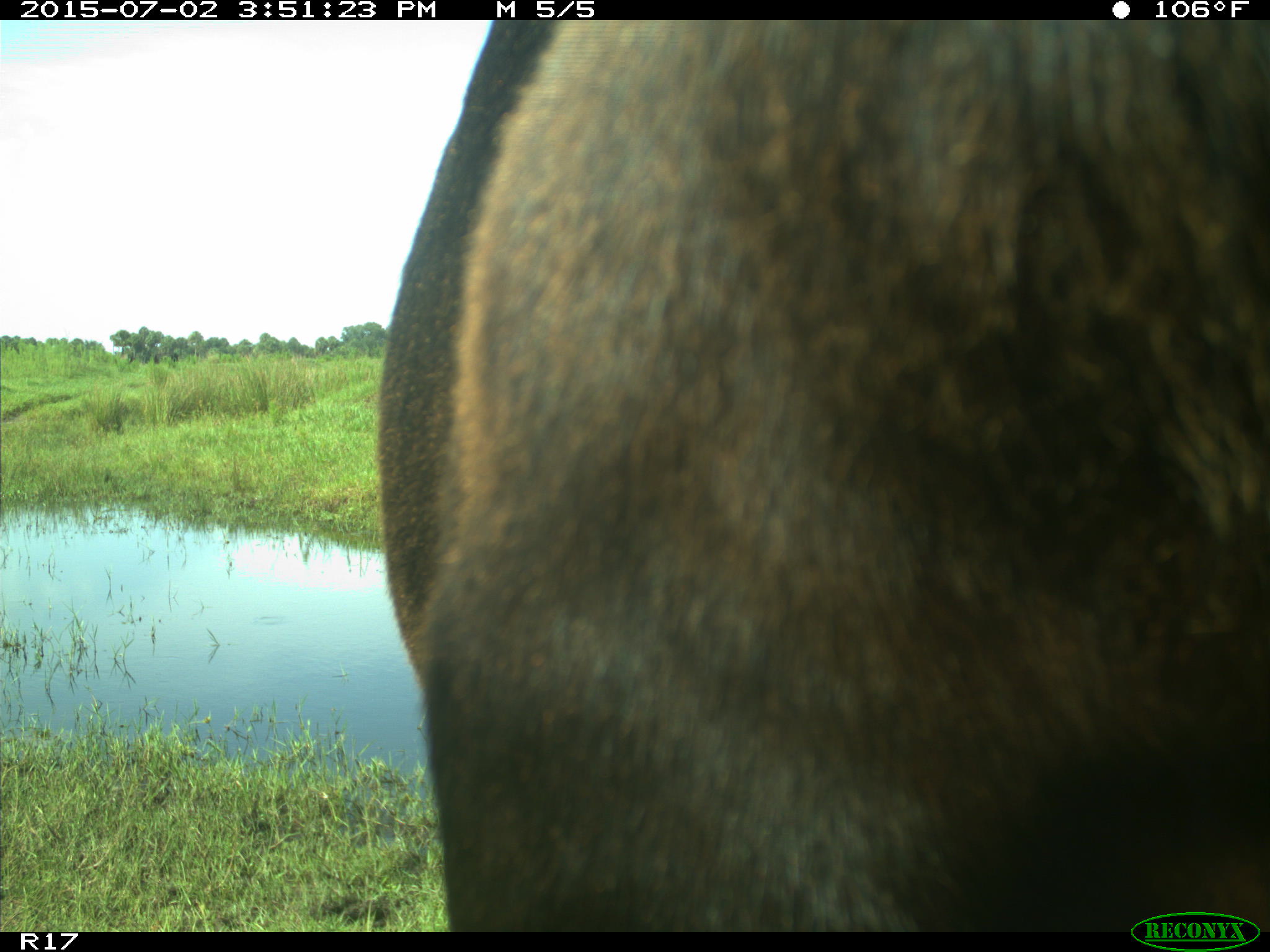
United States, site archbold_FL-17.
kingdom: Animalia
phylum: Chordata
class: Mammalia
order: Artiodactyla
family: Bovidae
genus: Bos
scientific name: Bos taurus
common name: domestic cow